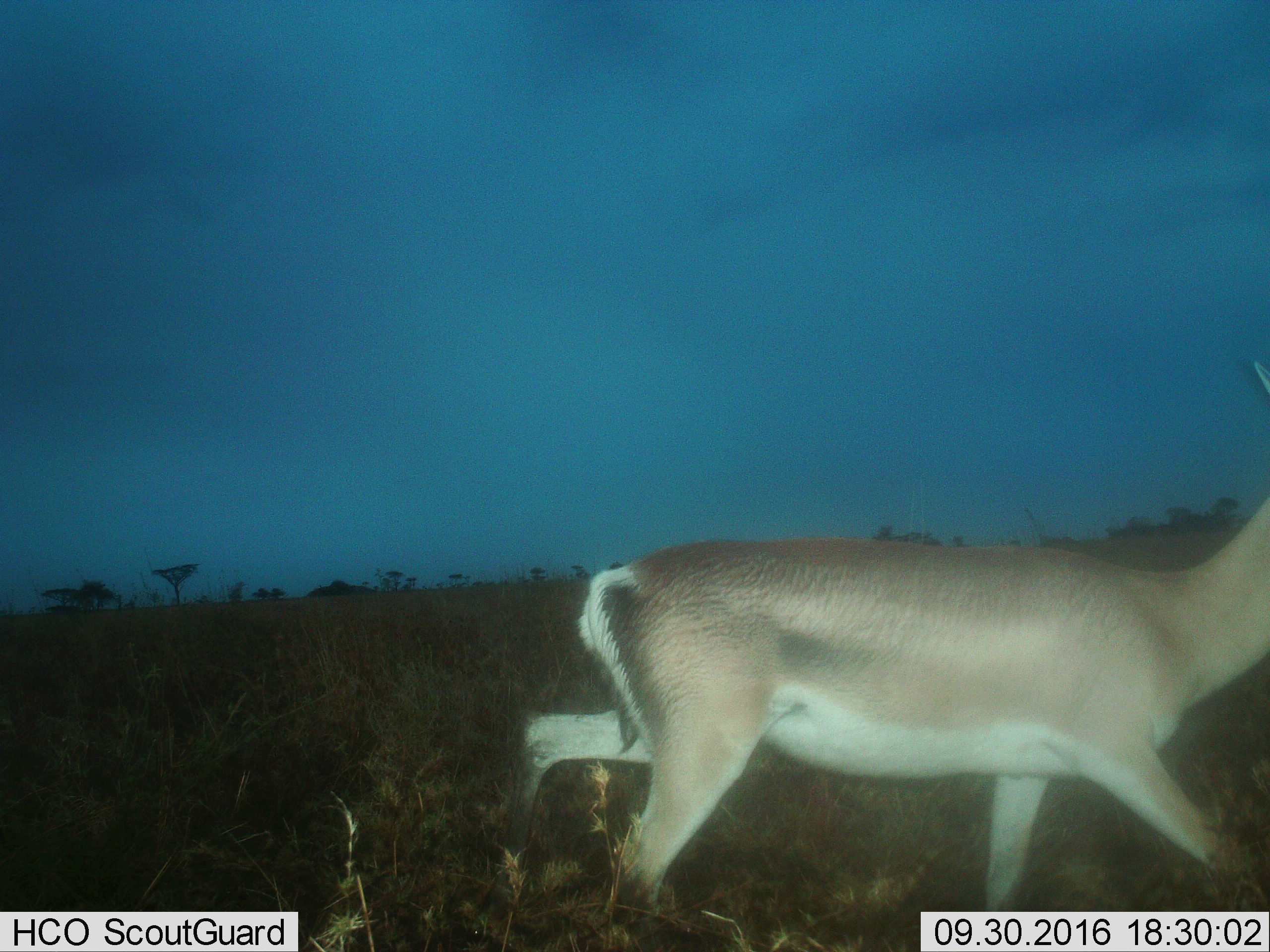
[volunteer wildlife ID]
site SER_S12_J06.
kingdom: Animalia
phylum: Chordata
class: Mammalia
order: Artiodactyla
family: Bovidae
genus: Nanger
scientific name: Nanger granti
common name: grant's gazelle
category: gazellegrants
Gazellegrants (grant's gazelle) (Nanger granti), count 1. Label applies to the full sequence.